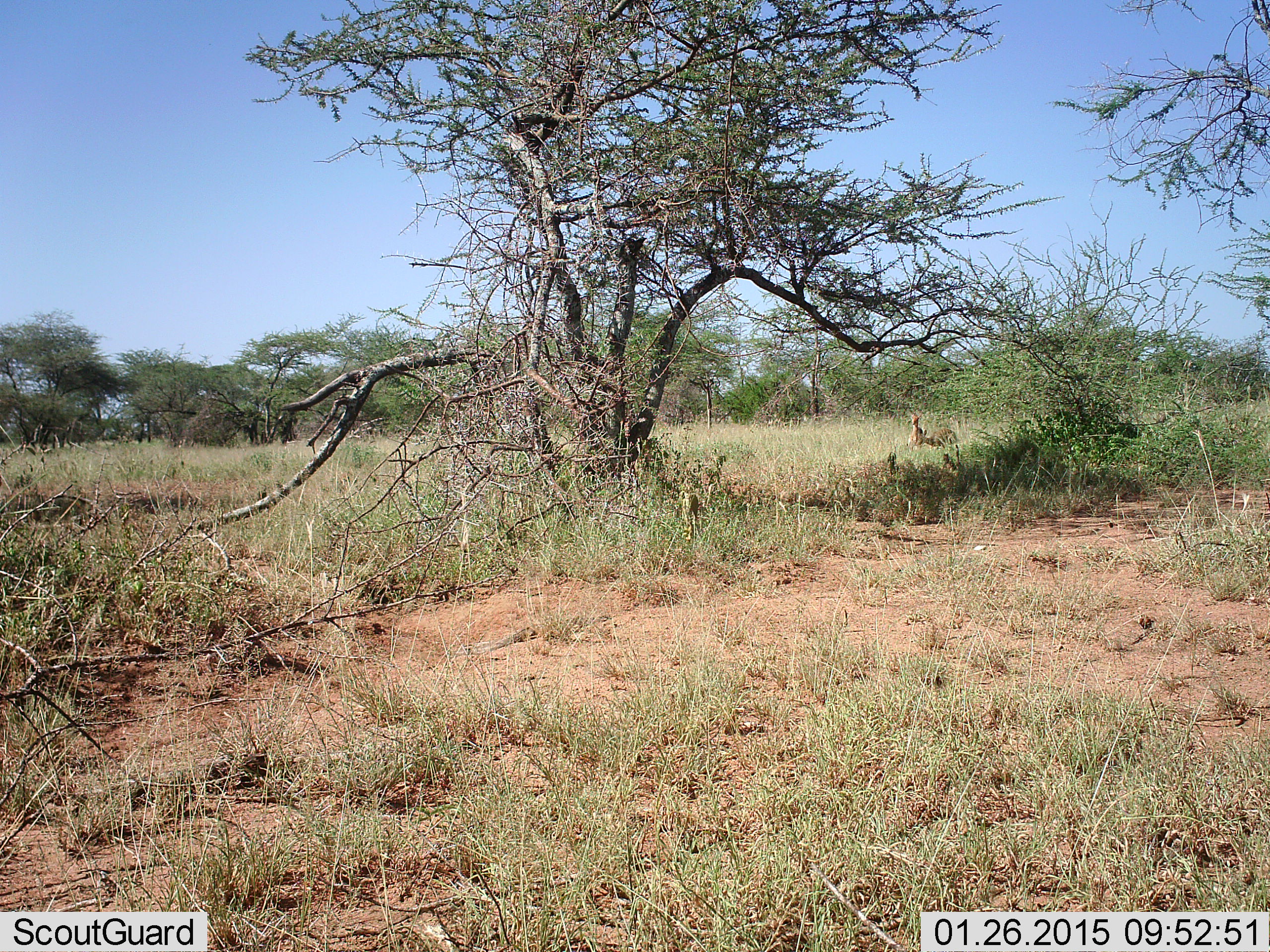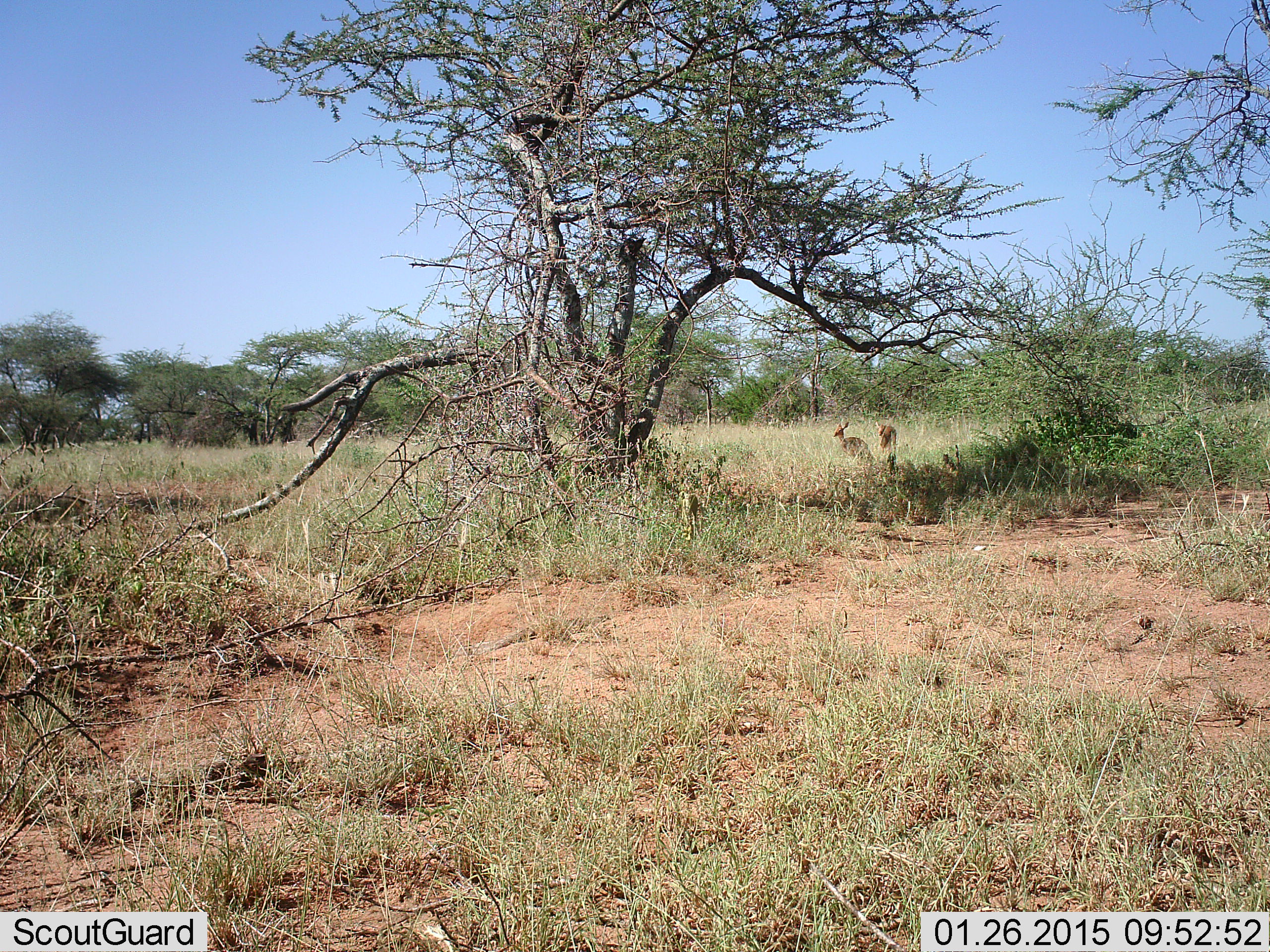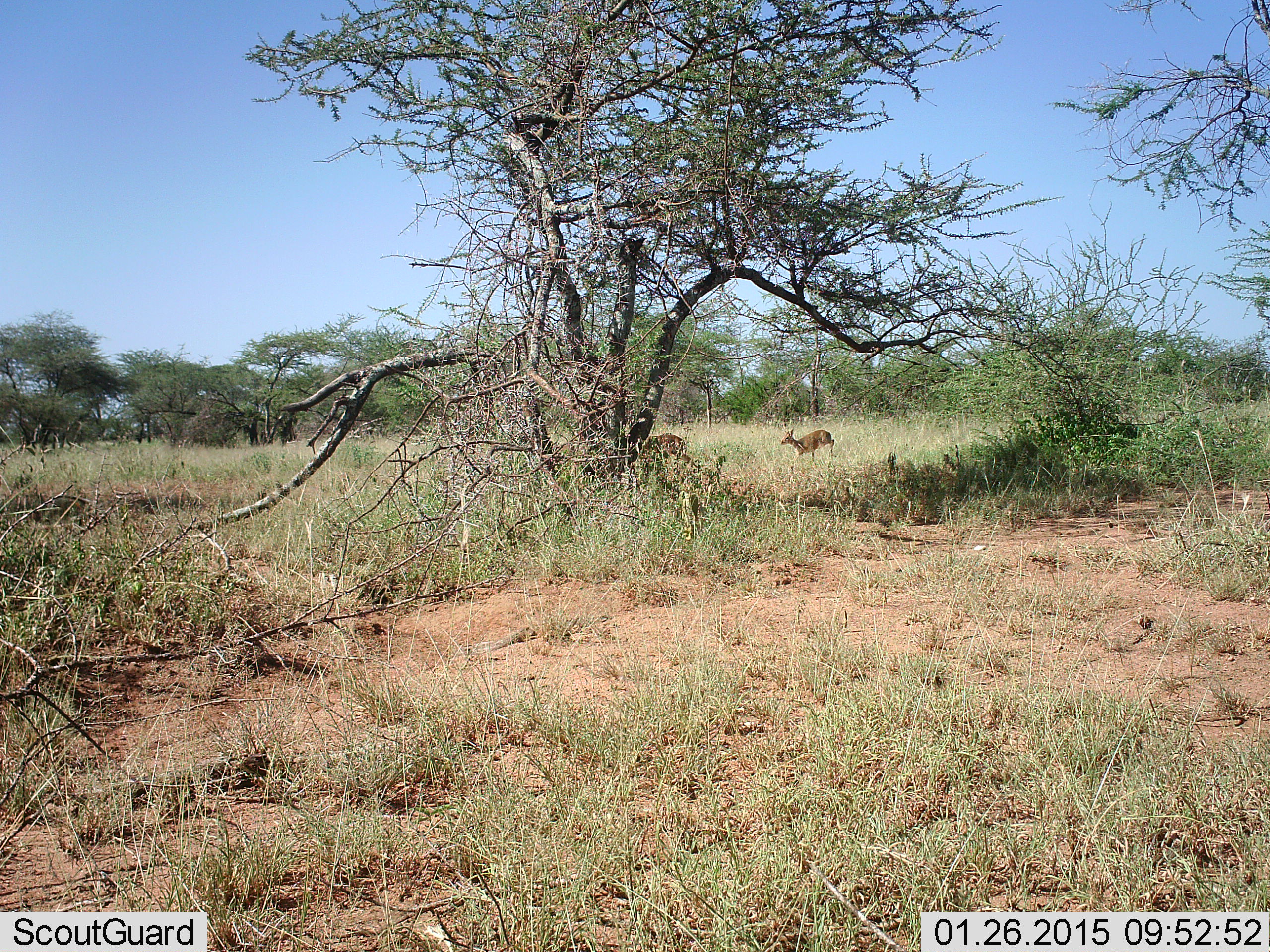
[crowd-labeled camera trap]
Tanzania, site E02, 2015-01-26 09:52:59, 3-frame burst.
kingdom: Animalia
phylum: Chordata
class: Mammalia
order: Artiodactyla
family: Bovidae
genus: Madoqua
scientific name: Madoqua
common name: dikdik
Dikdik (Madoqua), count 2. Behavior (volunteer vote fractions): standing 10%, resting 0%, moving 90%, interacting 0%. Young present (vote fraction): 0%. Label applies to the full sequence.